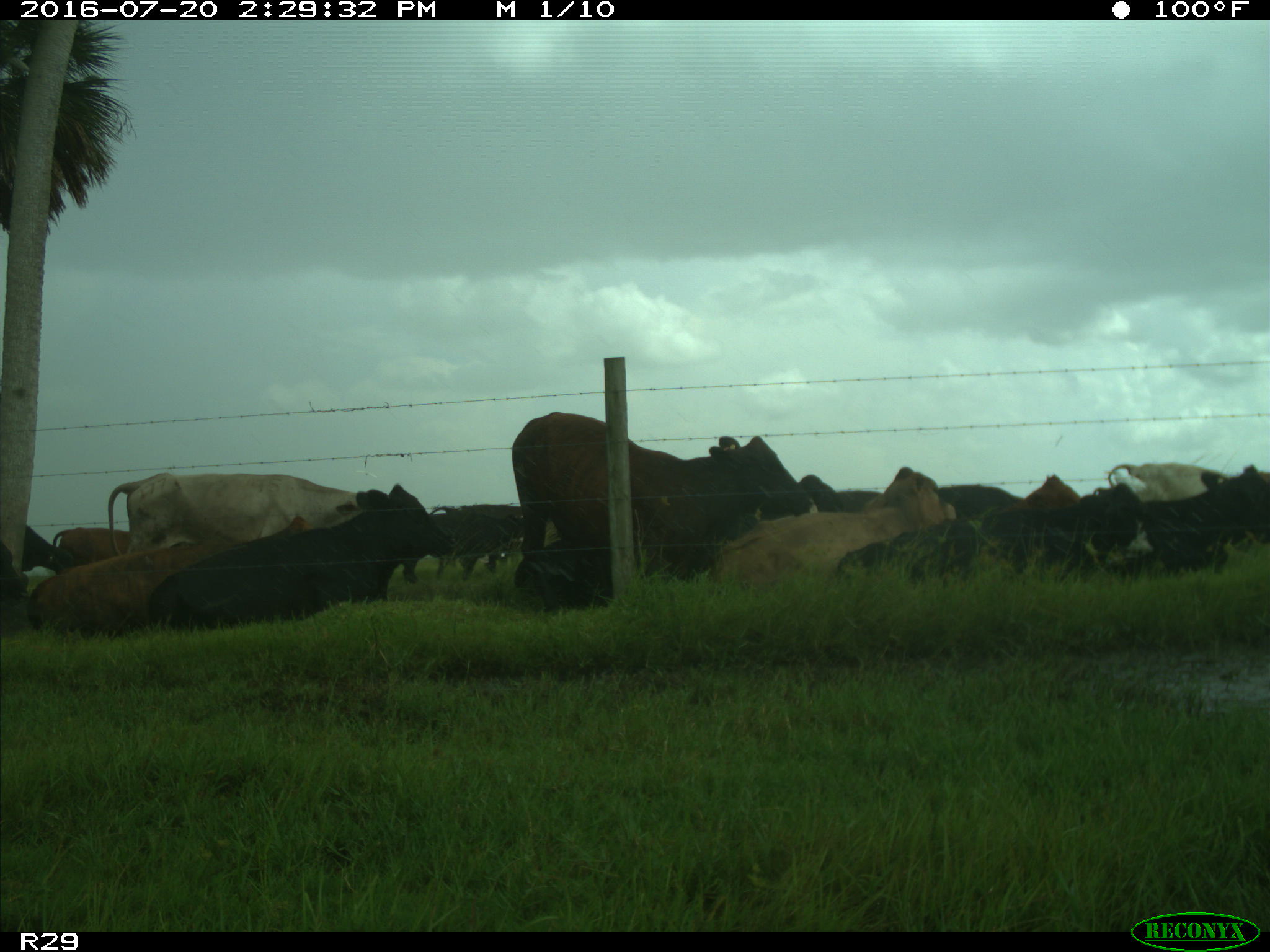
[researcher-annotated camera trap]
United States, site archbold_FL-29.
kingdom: Animalia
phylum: Chordata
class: Mammalia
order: Artiodactyla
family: Bovidae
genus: Bos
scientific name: Bos taurus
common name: domestic cow